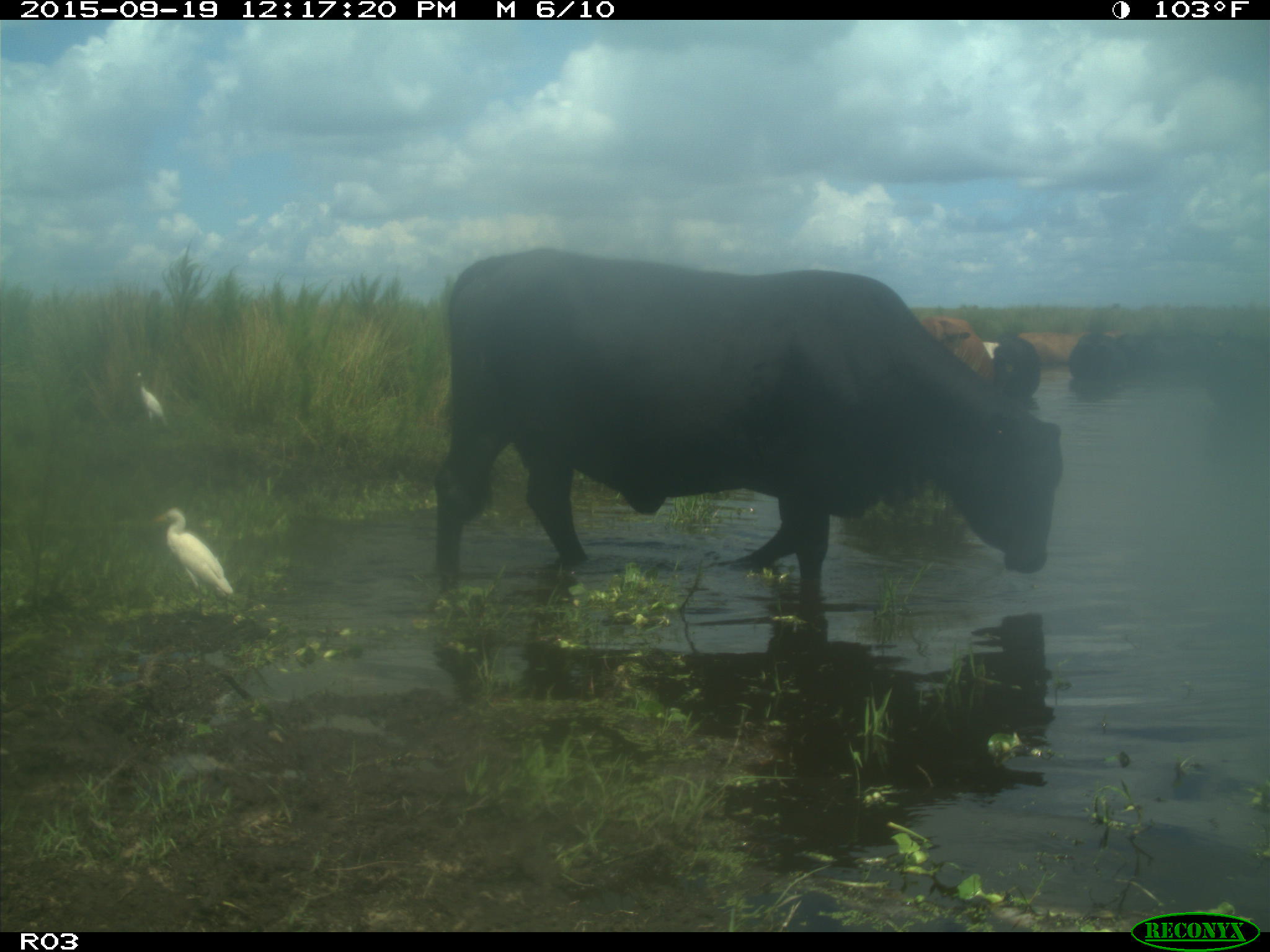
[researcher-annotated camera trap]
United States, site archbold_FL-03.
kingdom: Animalia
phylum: Chordata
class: Mammalia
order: Artiodactyla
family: Bovidae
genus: Bos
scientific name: Bos taurus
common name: domestic cow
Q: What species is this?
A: Bos taurus (domestic cow).